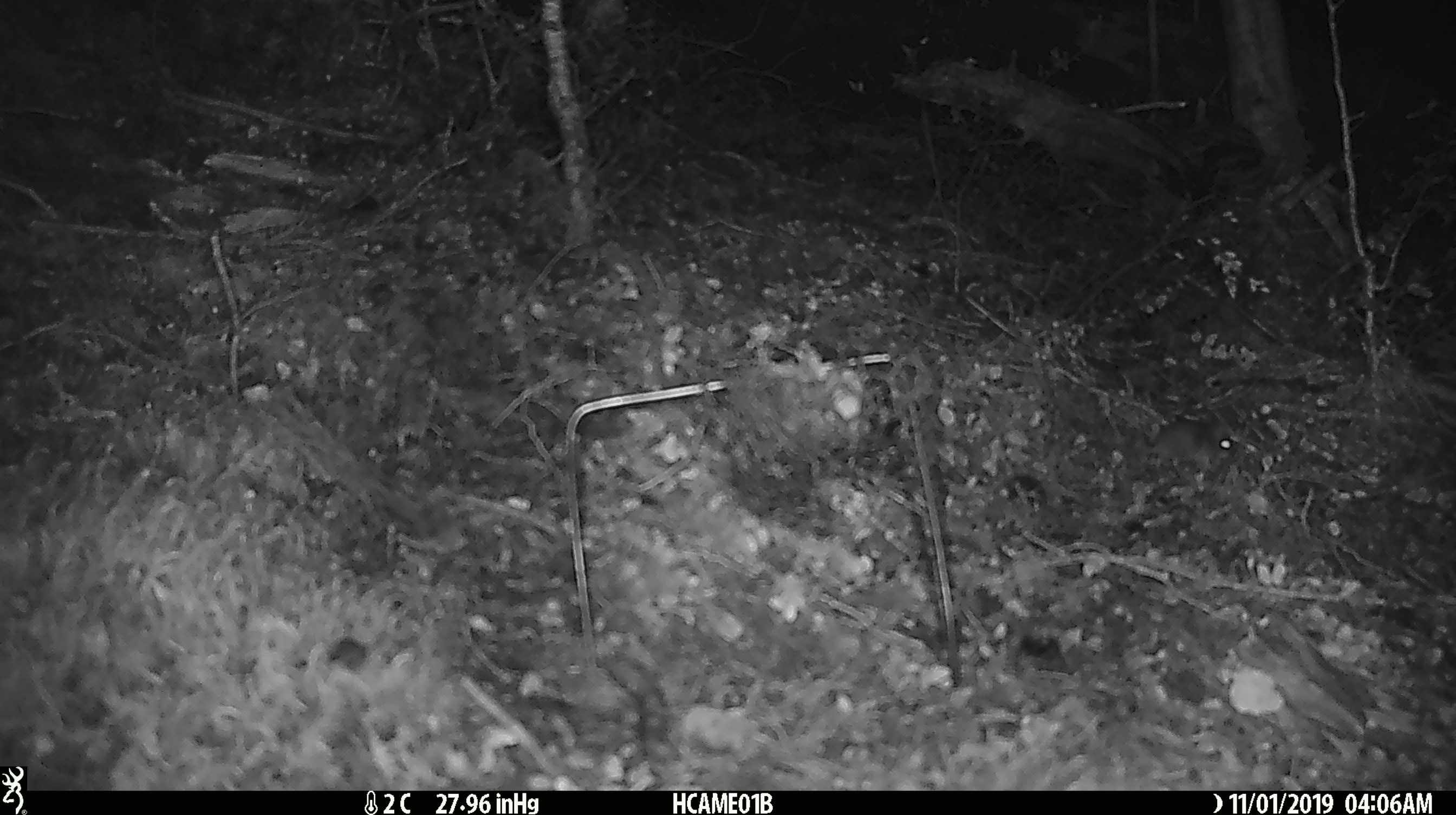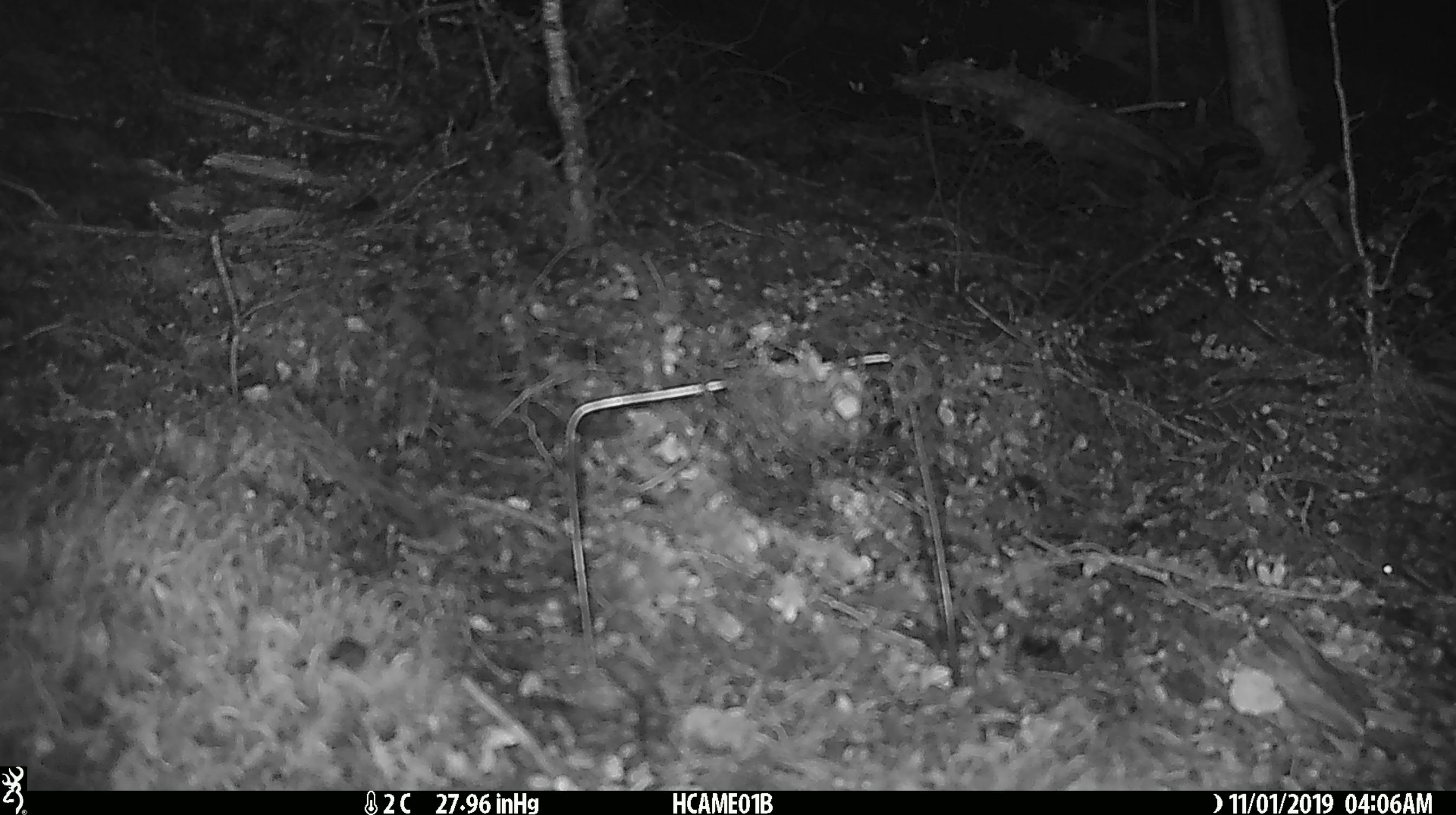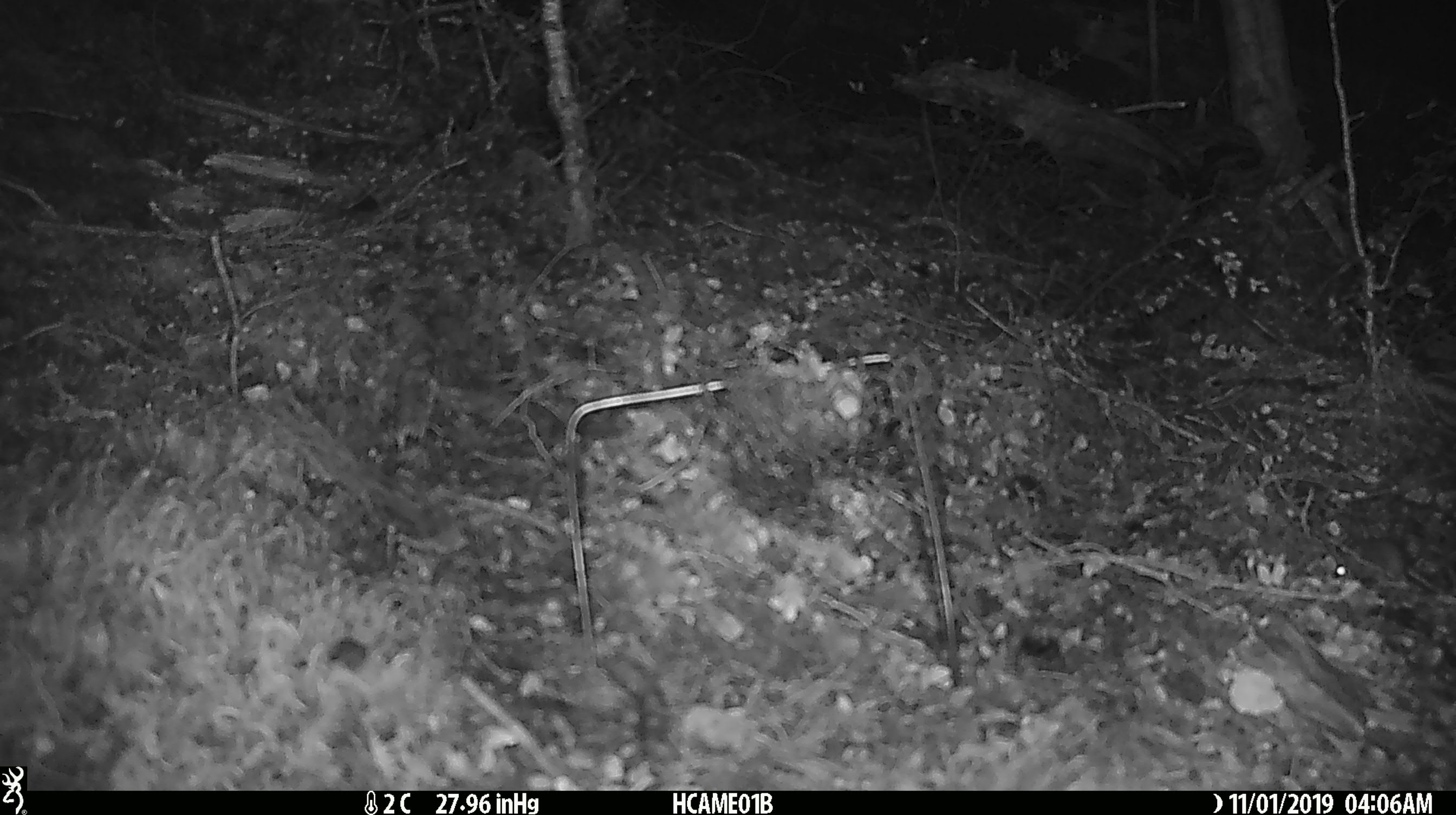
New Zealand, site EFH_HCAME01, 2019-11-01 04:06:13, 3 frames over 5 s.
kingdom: Animalia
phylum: Chordata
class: Mammalia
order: Rodentia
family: Muridae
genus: Mus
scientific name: Mus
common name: mouse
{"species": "mouse (Mus)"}